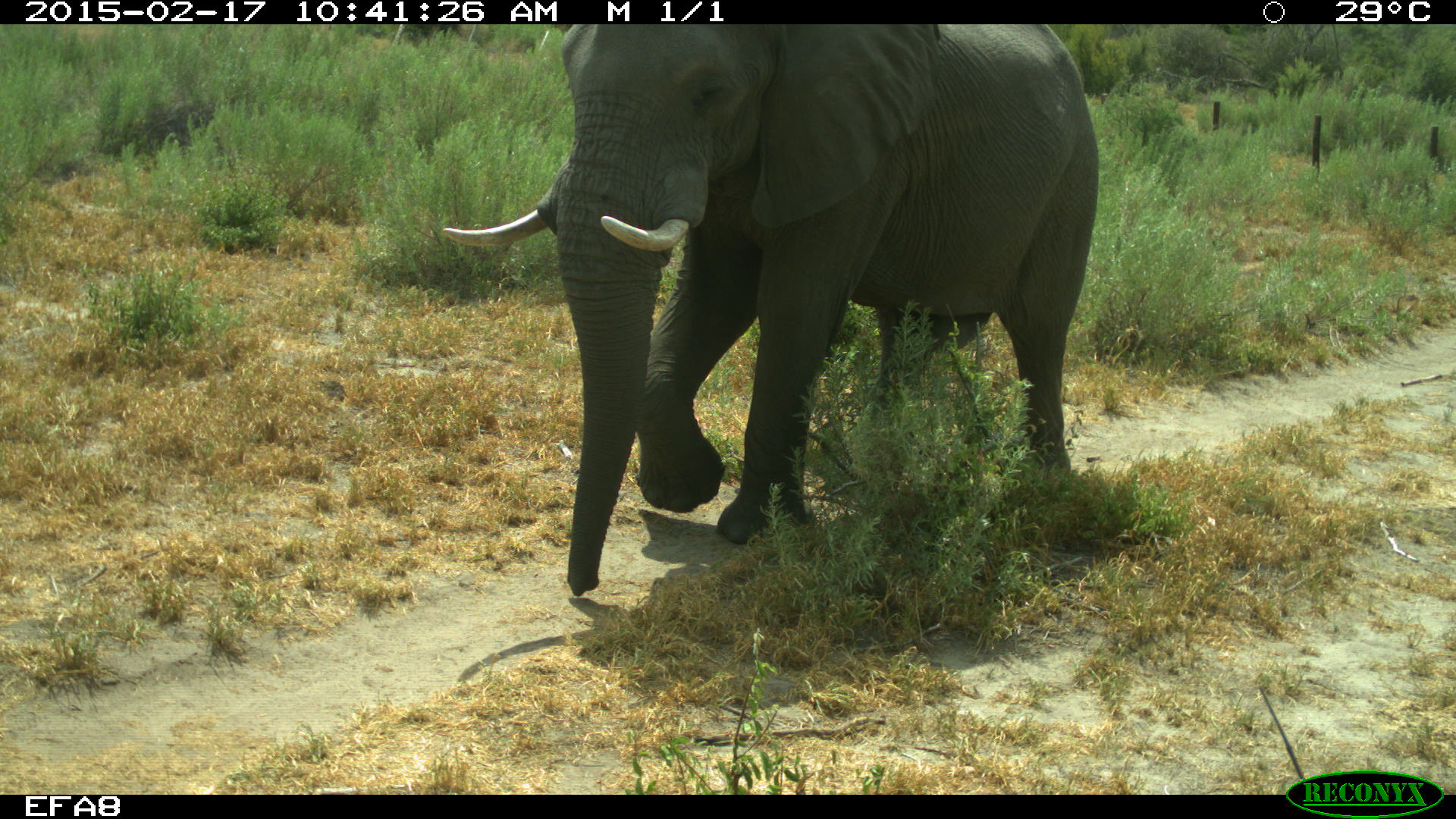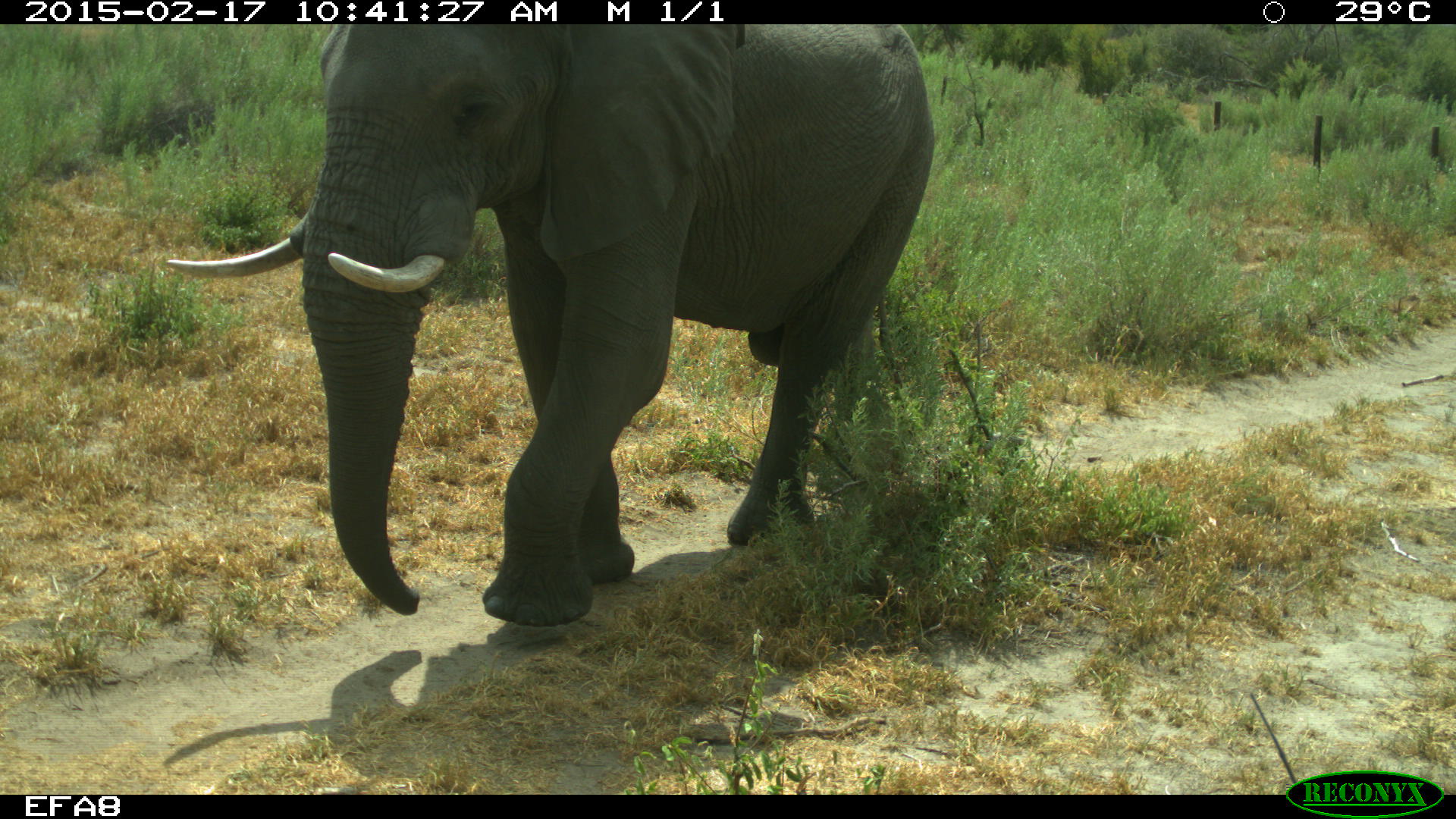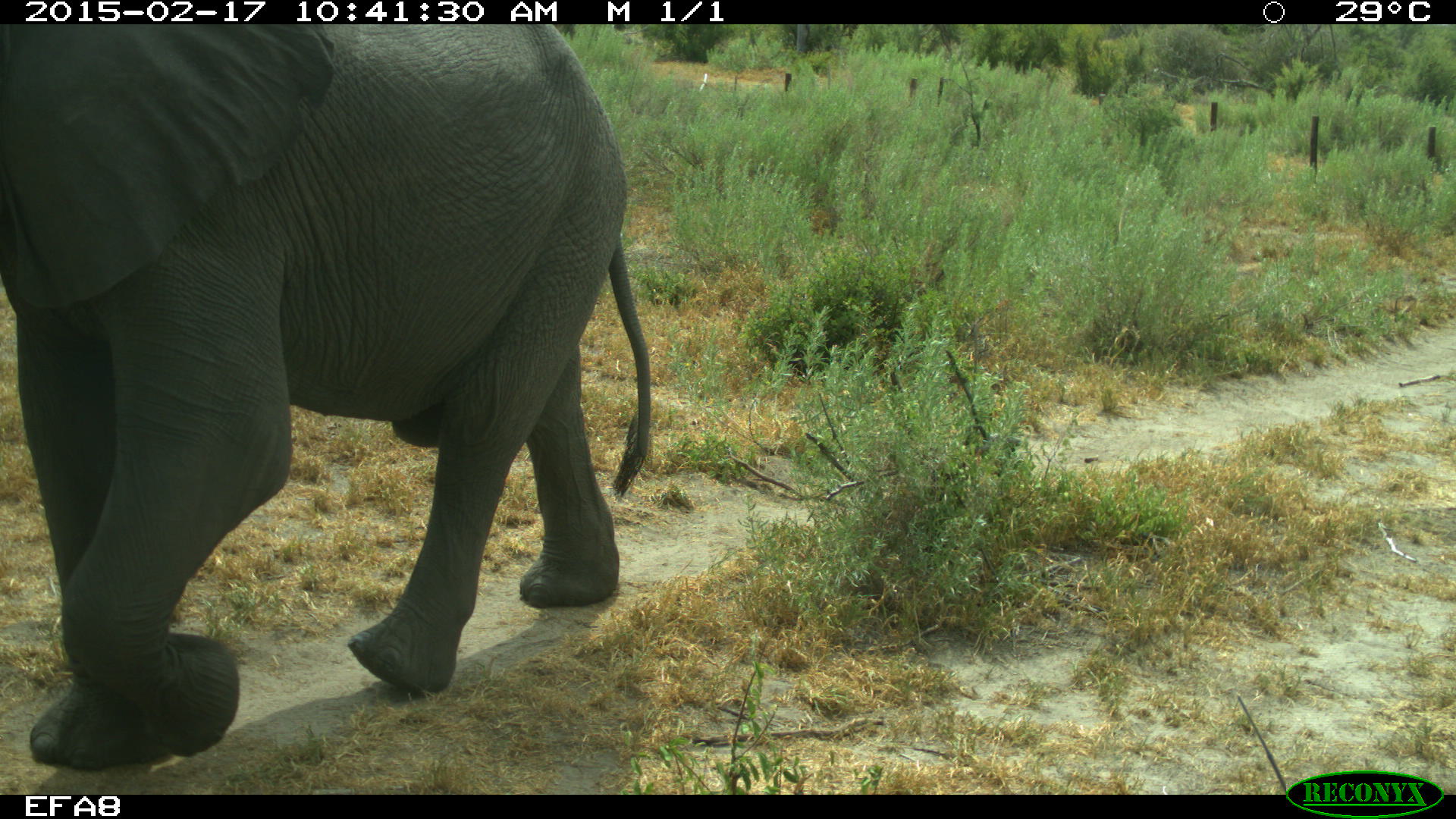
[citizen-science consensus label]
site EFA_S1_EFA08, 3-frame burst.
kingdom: Animalia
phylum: Chordata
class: Mammalia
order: Proboscidea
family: Elephantidae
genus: Loxodonta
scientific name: Loxodonta africana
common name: african bush elephant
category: elephant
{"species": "elephant (african bush elephant) (Loxodonta africana)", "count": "1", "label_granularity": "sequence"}